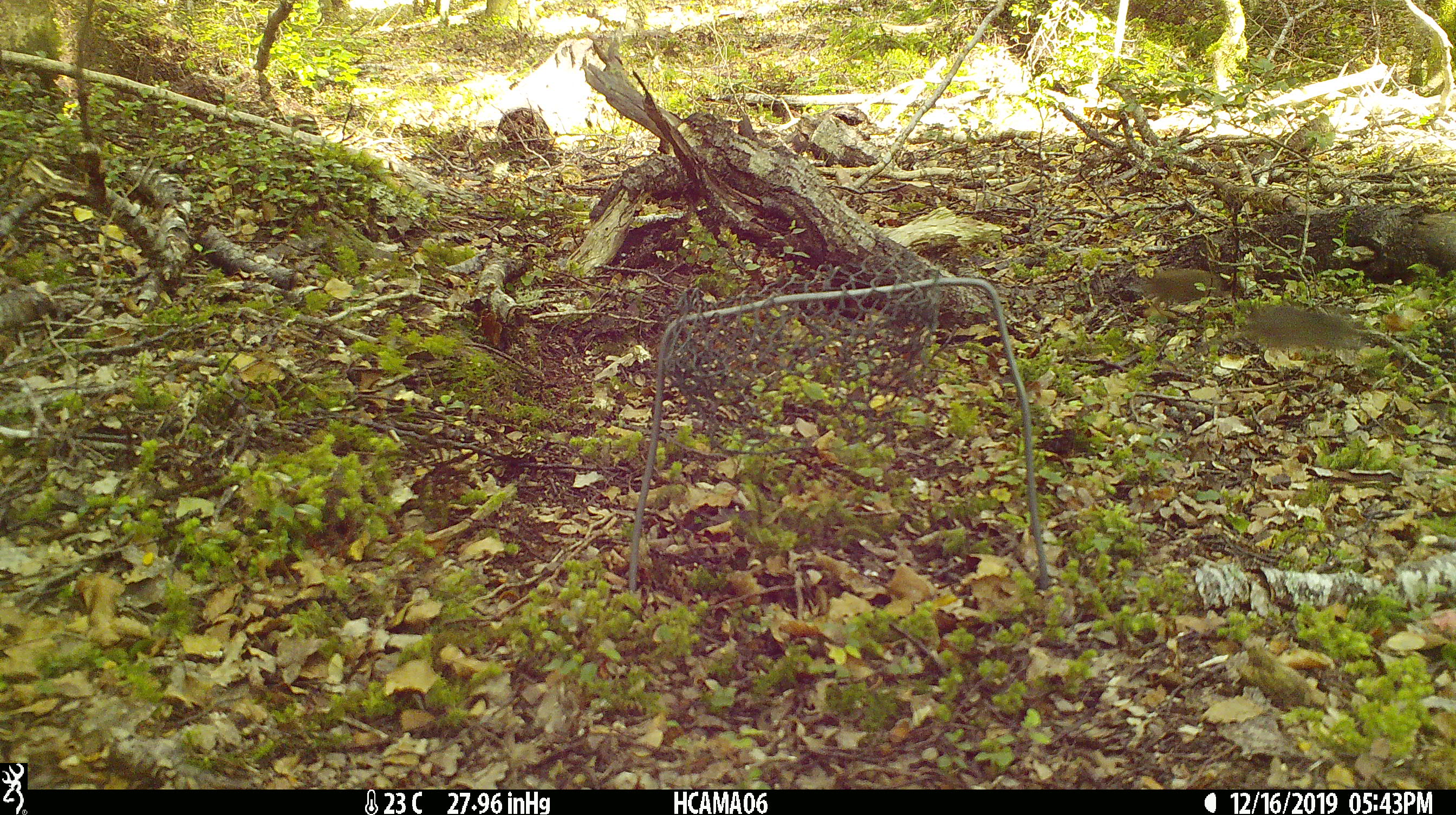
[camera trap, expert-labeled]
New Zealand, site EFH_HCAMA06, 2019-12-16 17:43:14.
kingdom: Animalia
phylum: Chordata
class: Mammalia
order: Rodentia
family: Muridae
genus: Mus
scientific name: Mus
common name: mouse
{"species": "mouse (Mus)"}